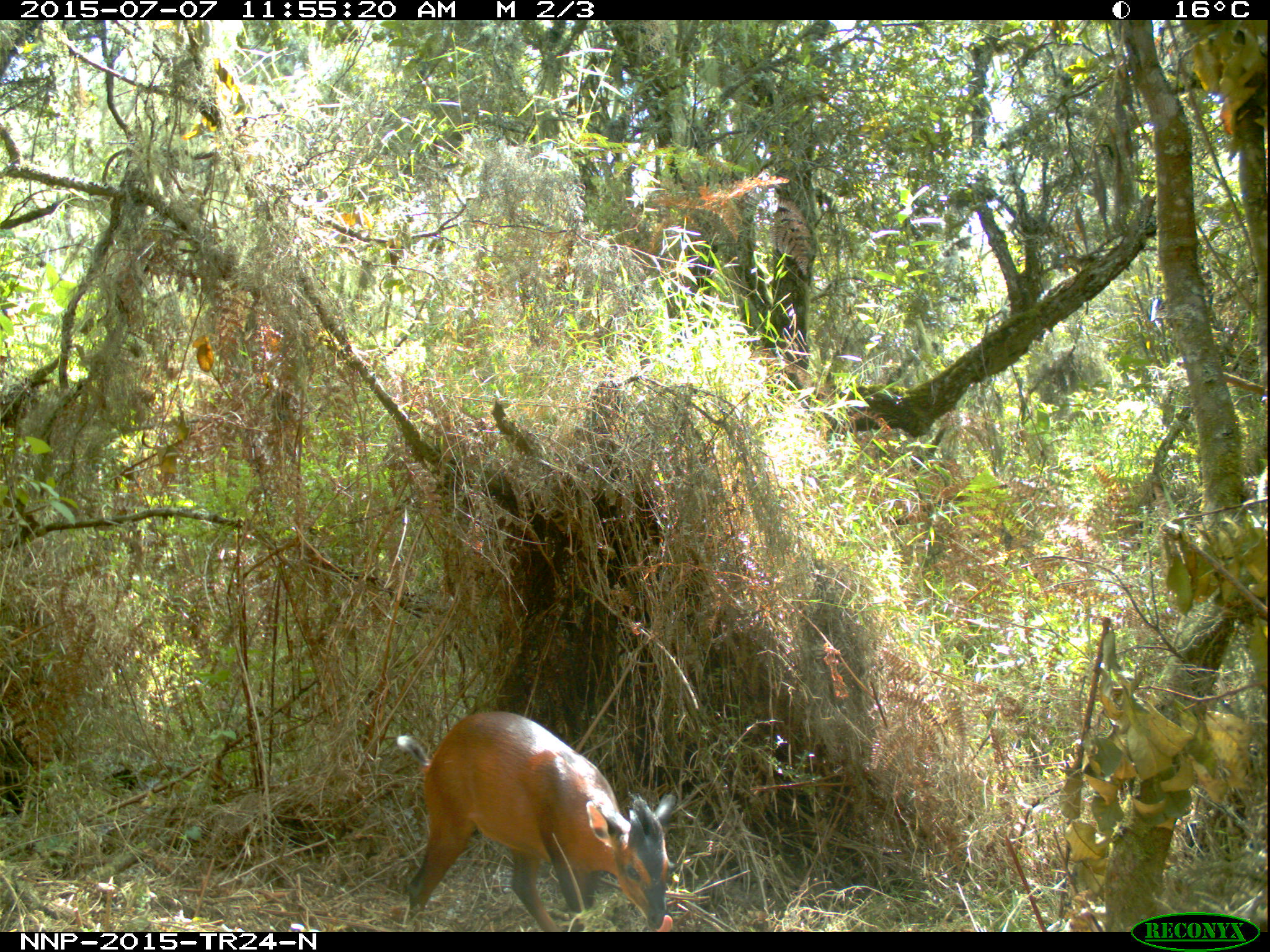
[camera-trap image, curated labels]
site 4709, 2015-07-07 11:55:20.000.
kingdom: Animalia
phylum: Chordata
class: Mammalia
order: Artiodactyla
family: Bovidae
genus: Cephalophus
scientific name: Cephalophus nigrifrons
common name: black-fronted duiker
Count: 1.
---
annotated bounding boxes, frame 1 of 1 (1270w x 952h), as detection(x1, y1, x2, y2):
cephalophus nigrifrons: detection(395, 707, 677, 931)